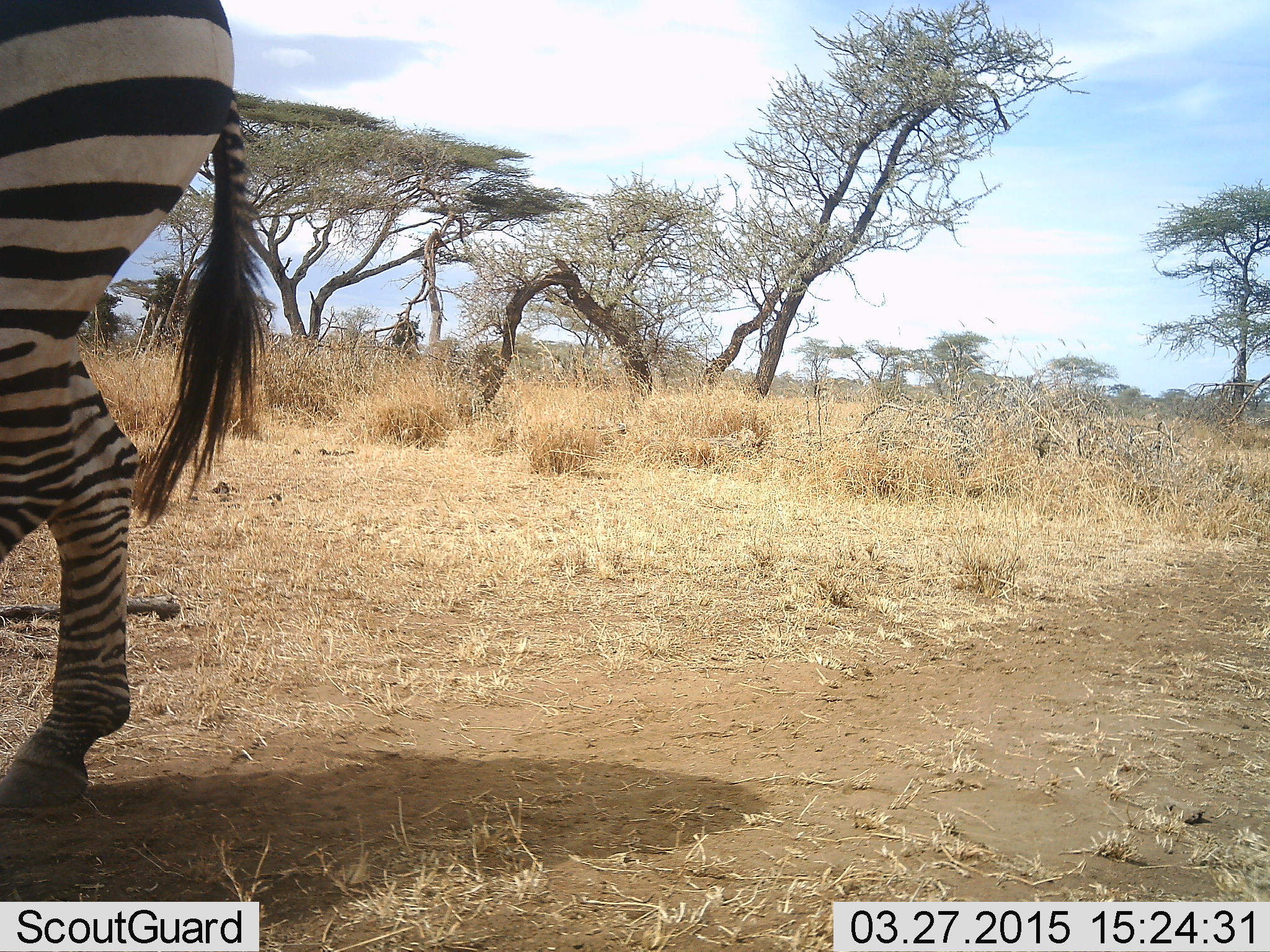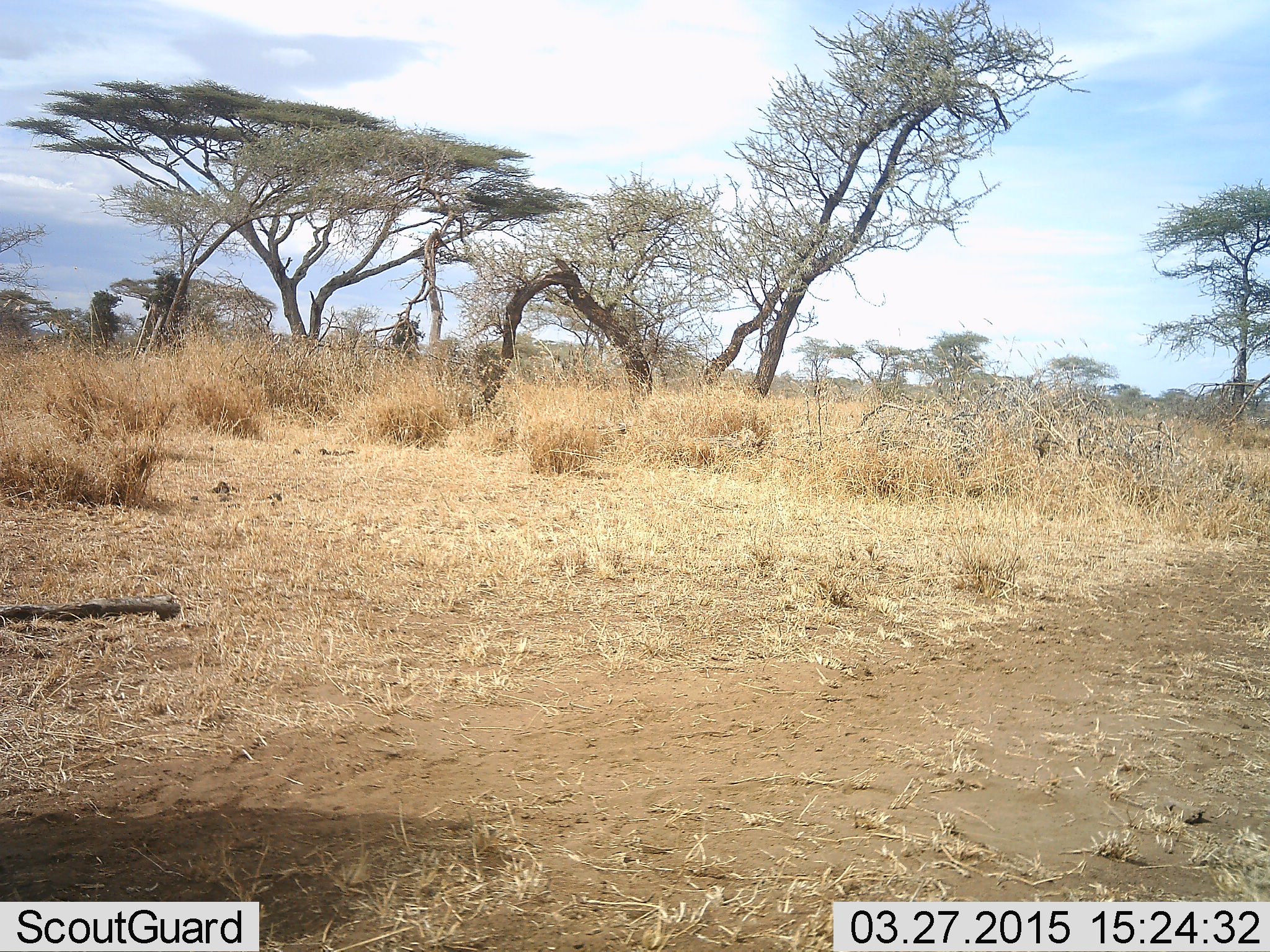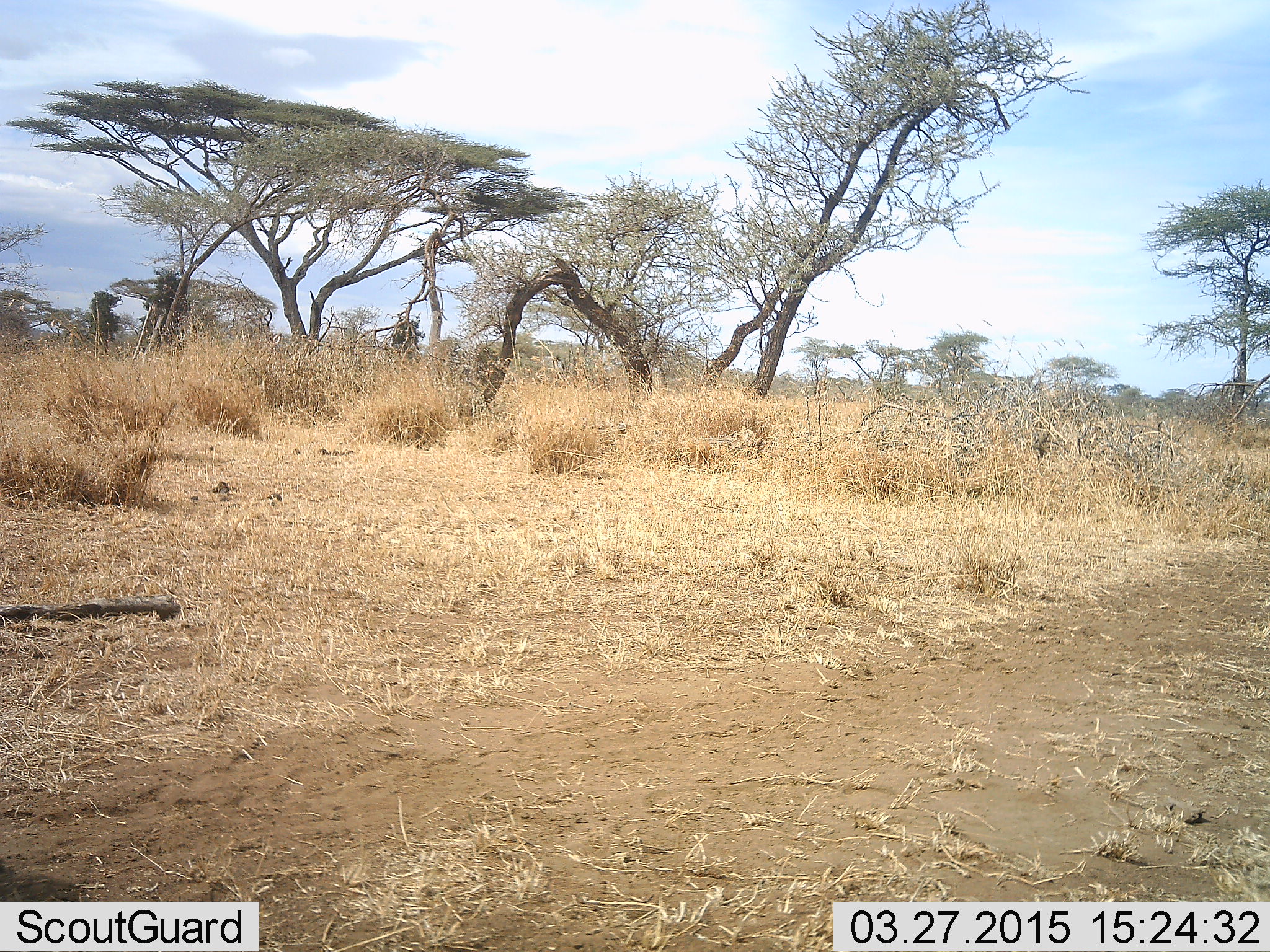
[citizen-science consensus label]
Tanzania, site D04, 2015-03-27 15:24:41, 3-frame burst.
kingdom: Animalia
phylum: Chordata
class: Mammalia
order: Perissodactyla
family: Equidae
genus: Equus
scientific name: Equus quagga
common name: plains zebra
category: zebra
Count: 1.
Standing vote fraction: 0%.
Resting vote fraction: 0%.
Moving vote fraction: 100%.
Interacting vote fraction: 0%.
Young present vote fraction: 0%.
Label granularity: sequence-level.